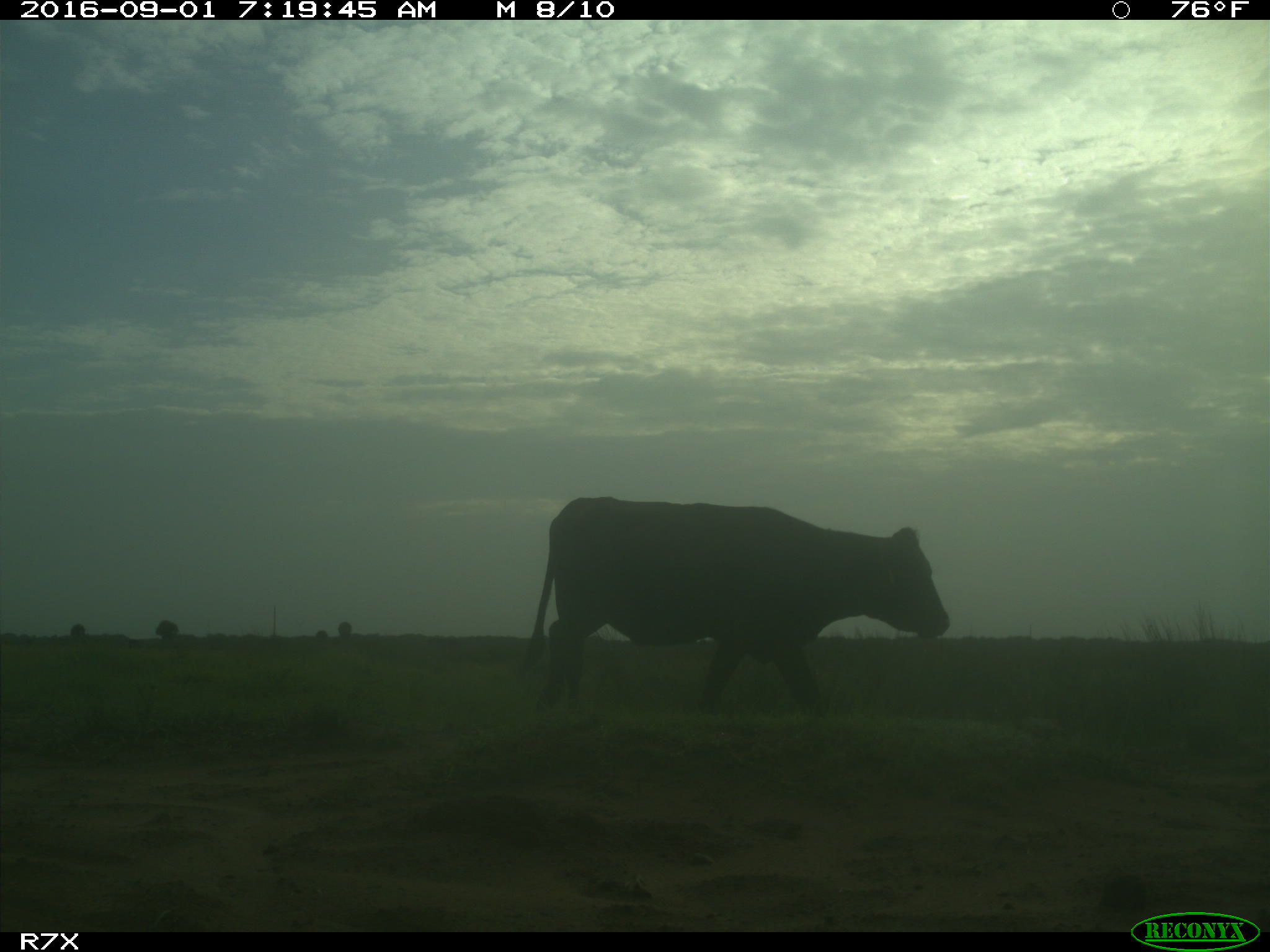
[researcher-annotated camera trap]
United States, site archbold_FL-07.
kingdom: Animalia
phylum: Chordata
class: Mammalia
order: Artiodactyla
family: Bovidae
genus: Bos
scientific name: Bos taurus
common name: domestic cow